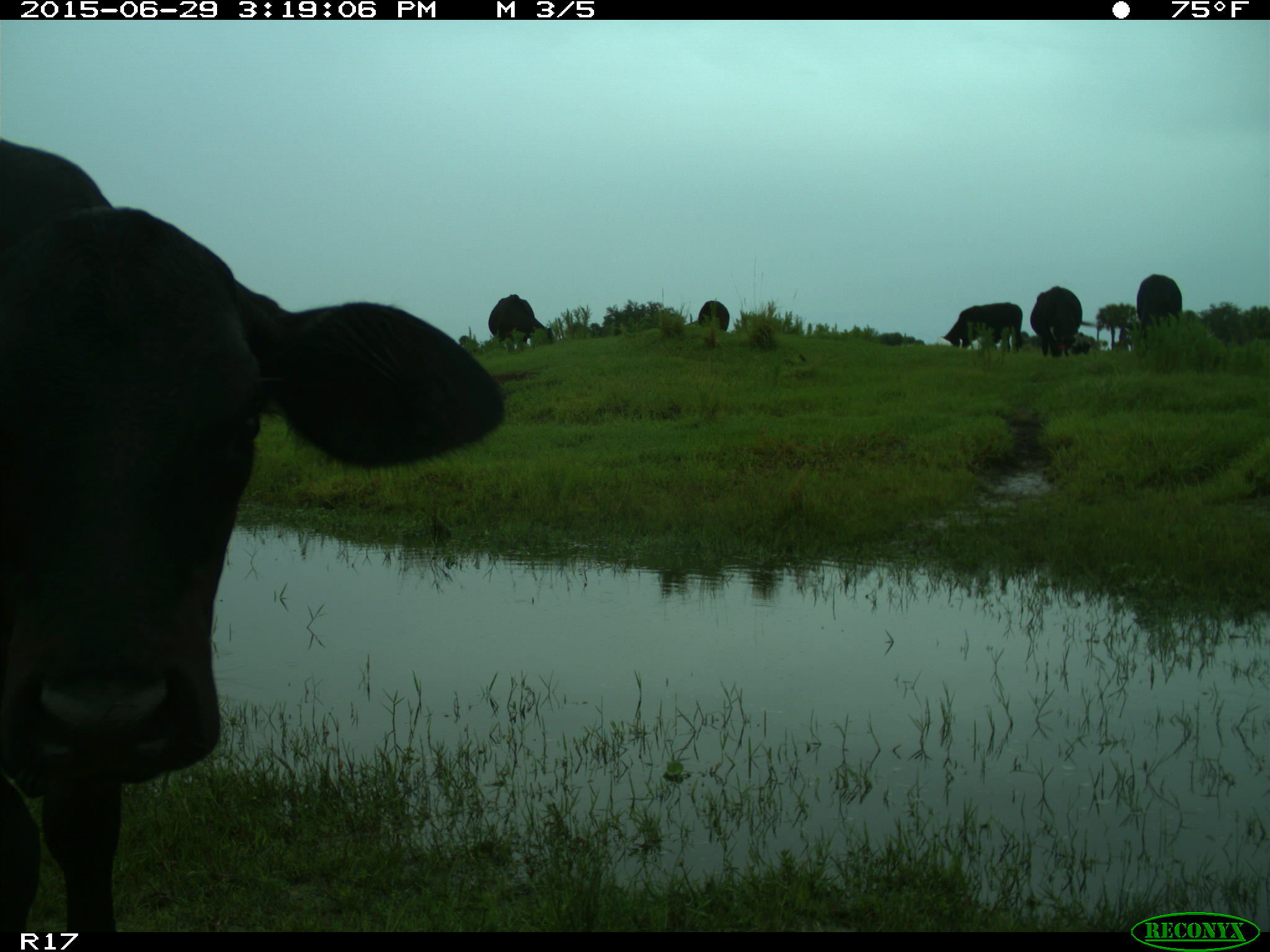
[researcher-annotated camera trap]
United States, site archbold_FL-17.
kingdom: Animalia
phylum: Chordata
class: Mammalia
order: Artiodactyla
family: Bovidae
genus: Bos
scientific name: Bos taurus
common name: domestic cow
Bos taurus (domestic cow).